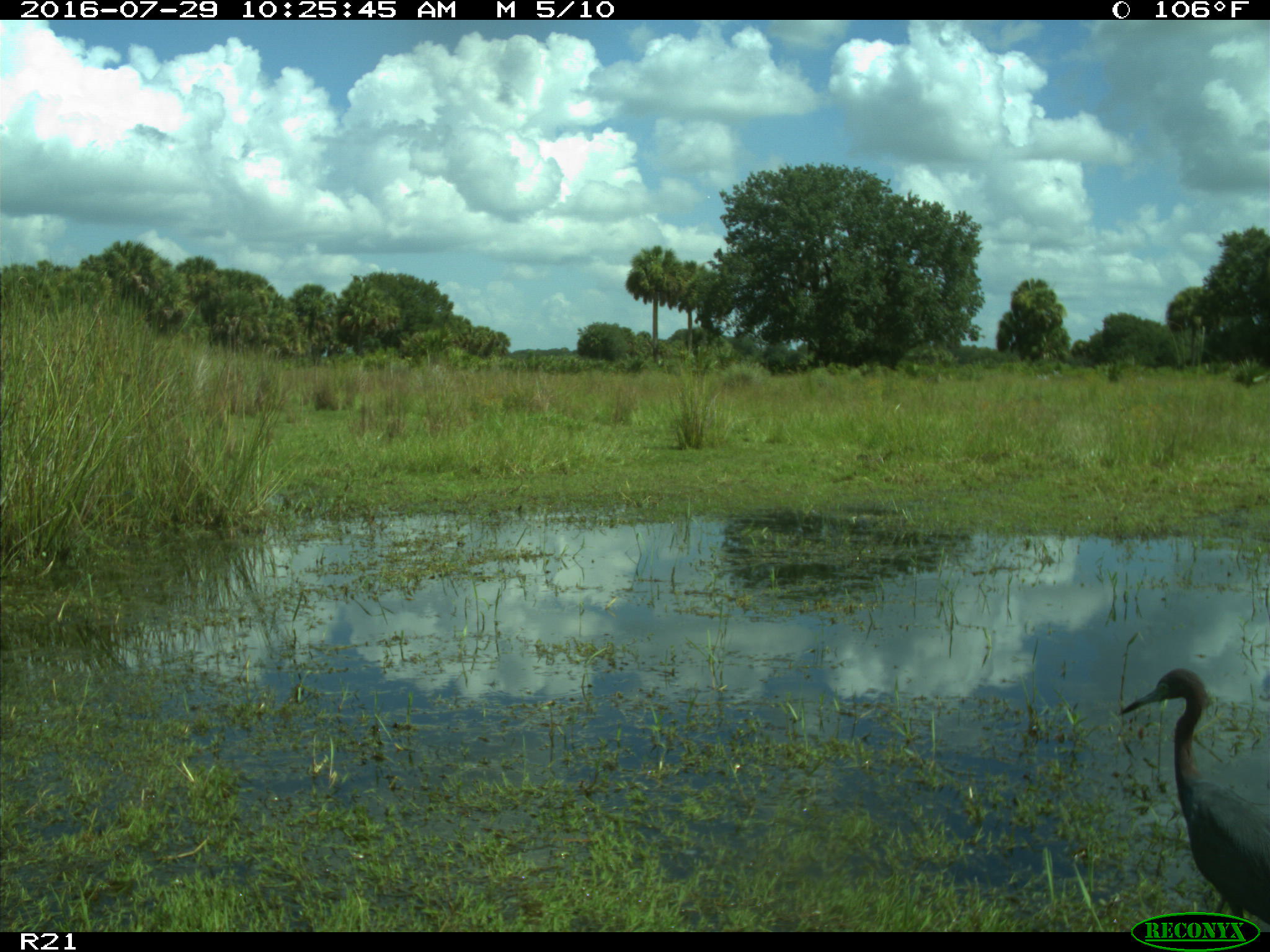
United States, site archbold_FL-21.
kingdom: Animalia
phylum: Chordata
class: Aves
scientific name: Aves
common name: birds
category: unidentified bird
Unidentified bird (birds) (Aves).